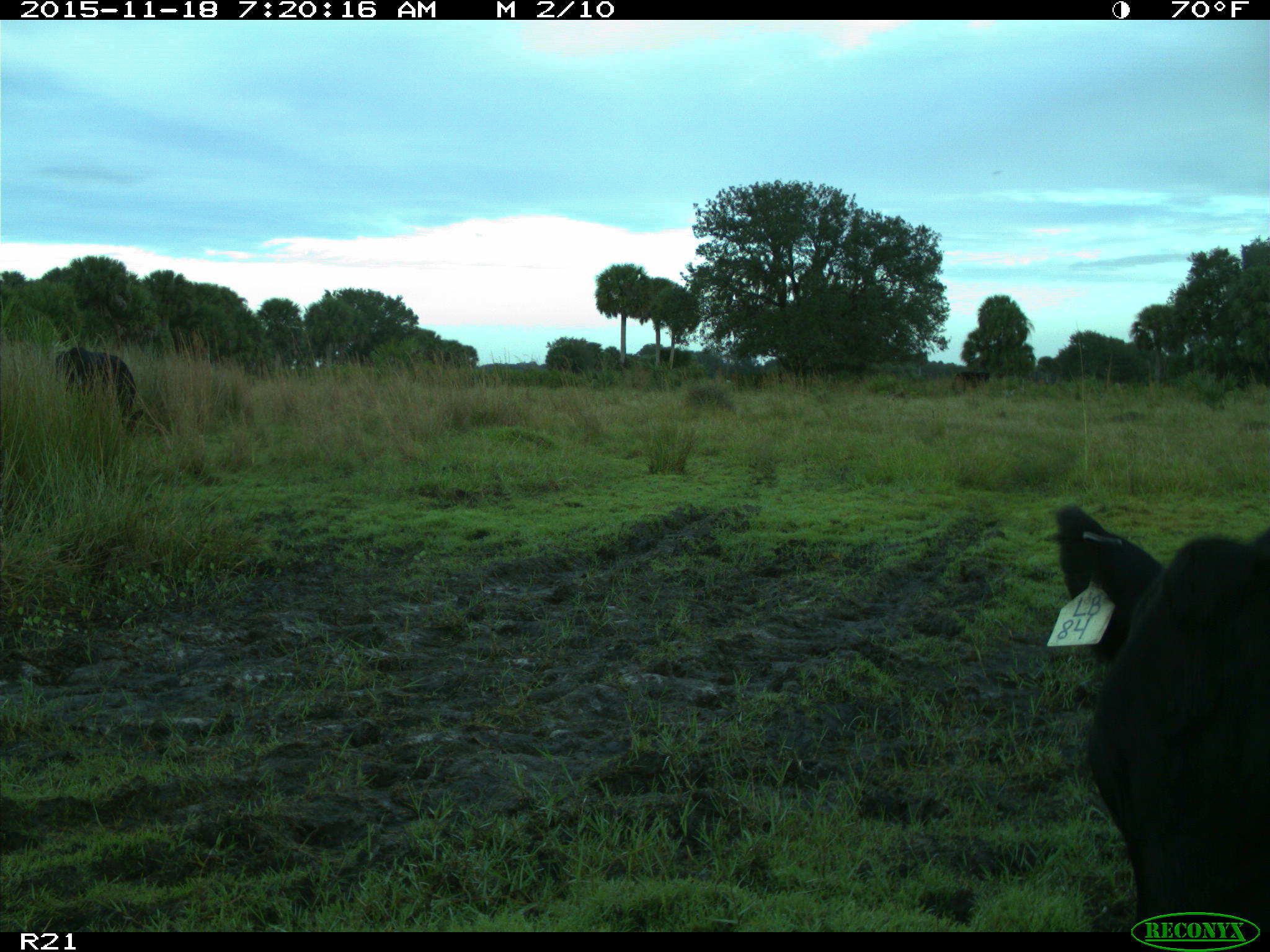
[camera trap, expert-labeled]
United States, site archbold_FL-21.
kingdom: Animalia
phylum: Chordata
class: Mammalia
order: Artiodactyla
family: Bovidae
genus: Bos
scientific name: Bos taurus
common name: domestic cow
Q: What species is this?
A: Bos taurus (domestic cow).